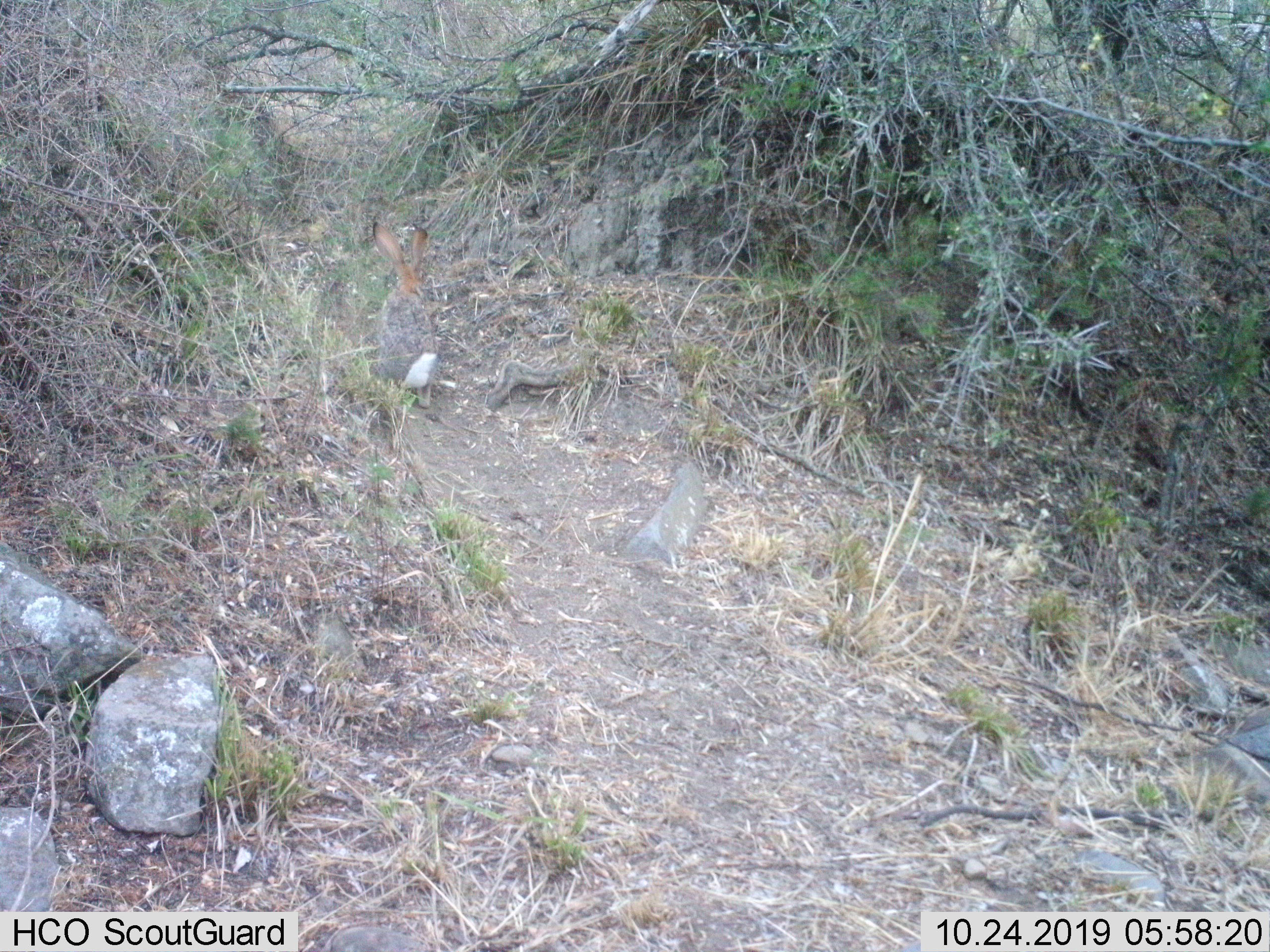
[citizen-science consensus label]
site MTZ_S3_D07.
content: unidentified animal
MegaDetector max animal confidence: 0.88